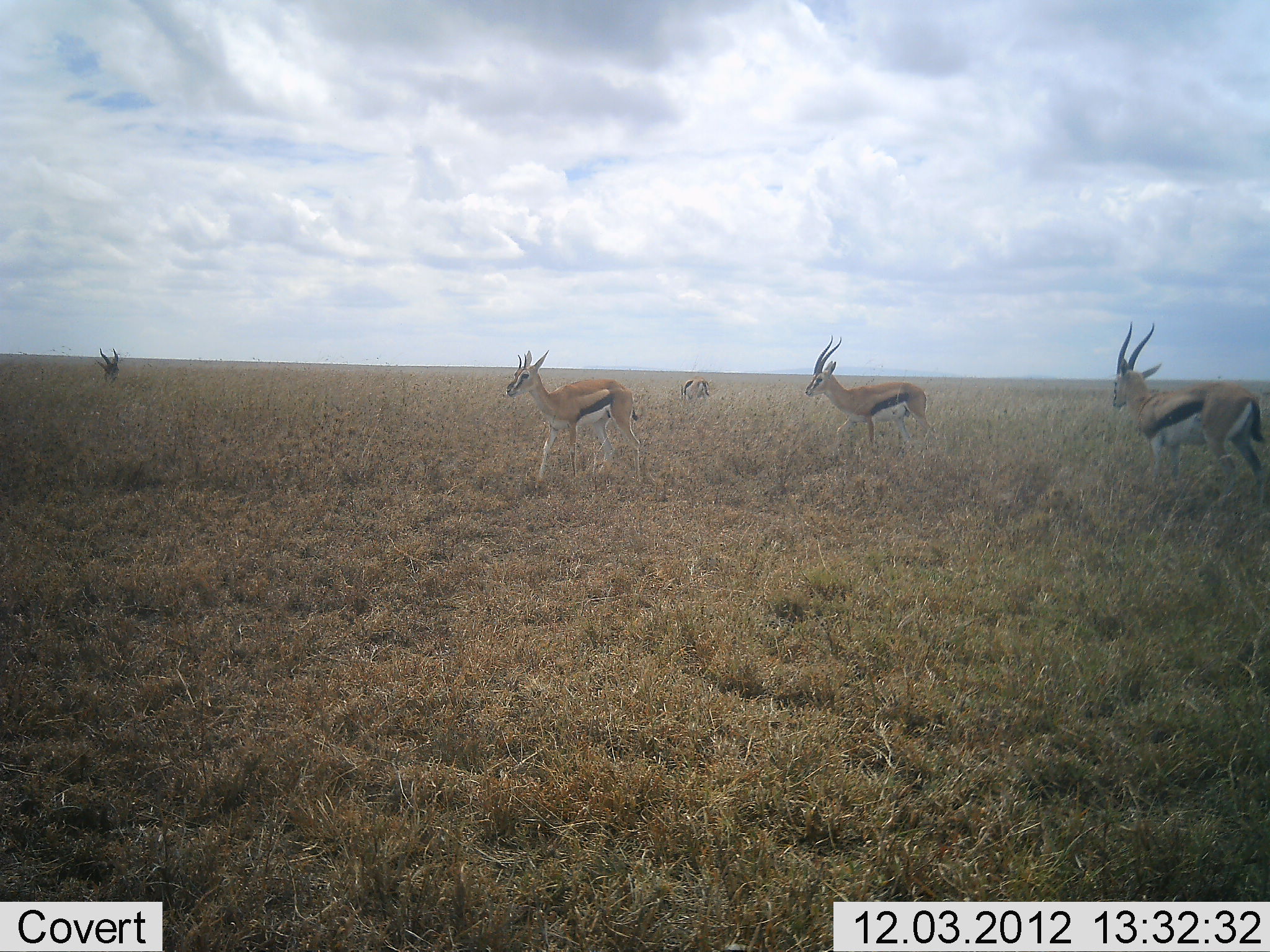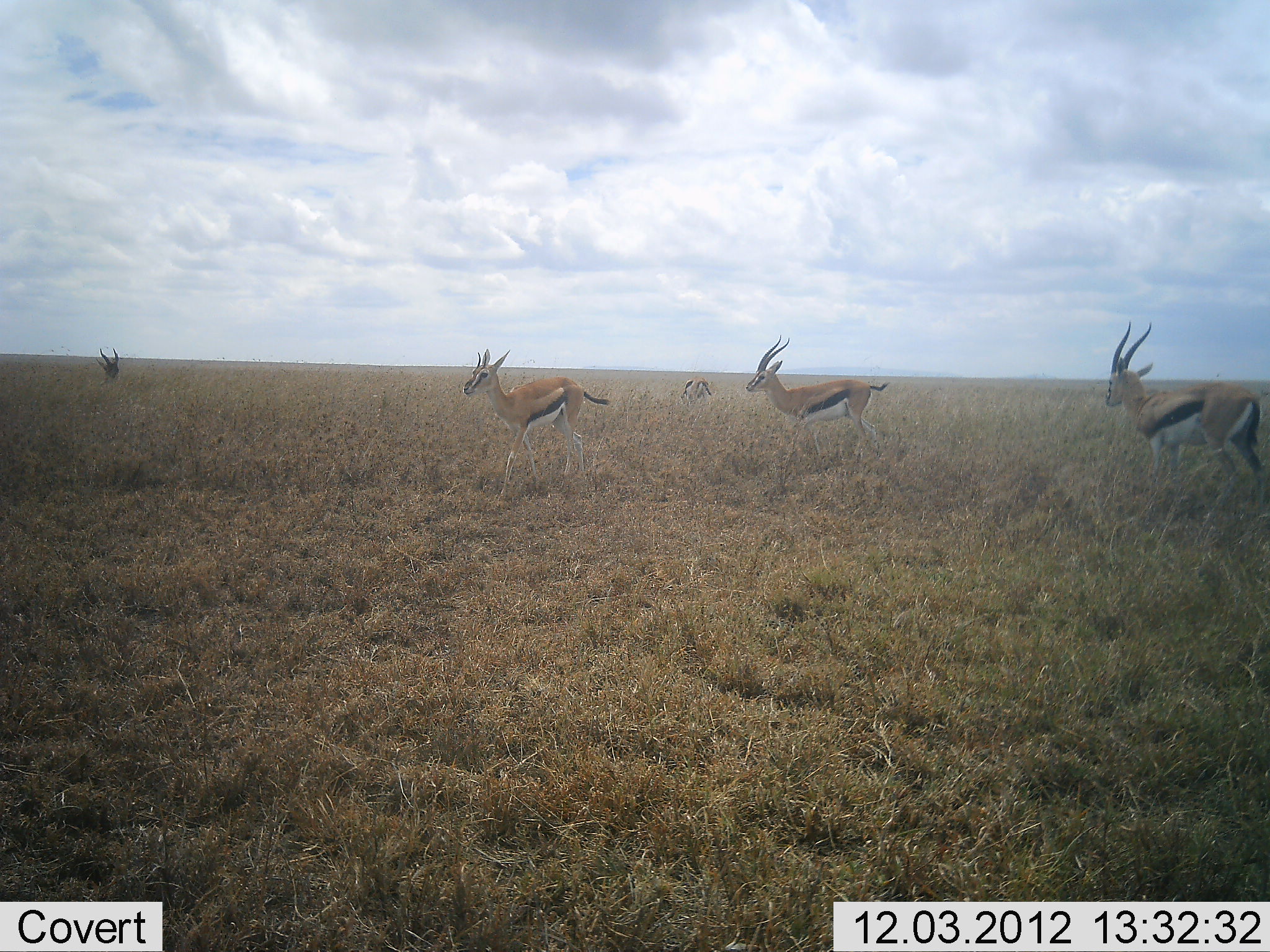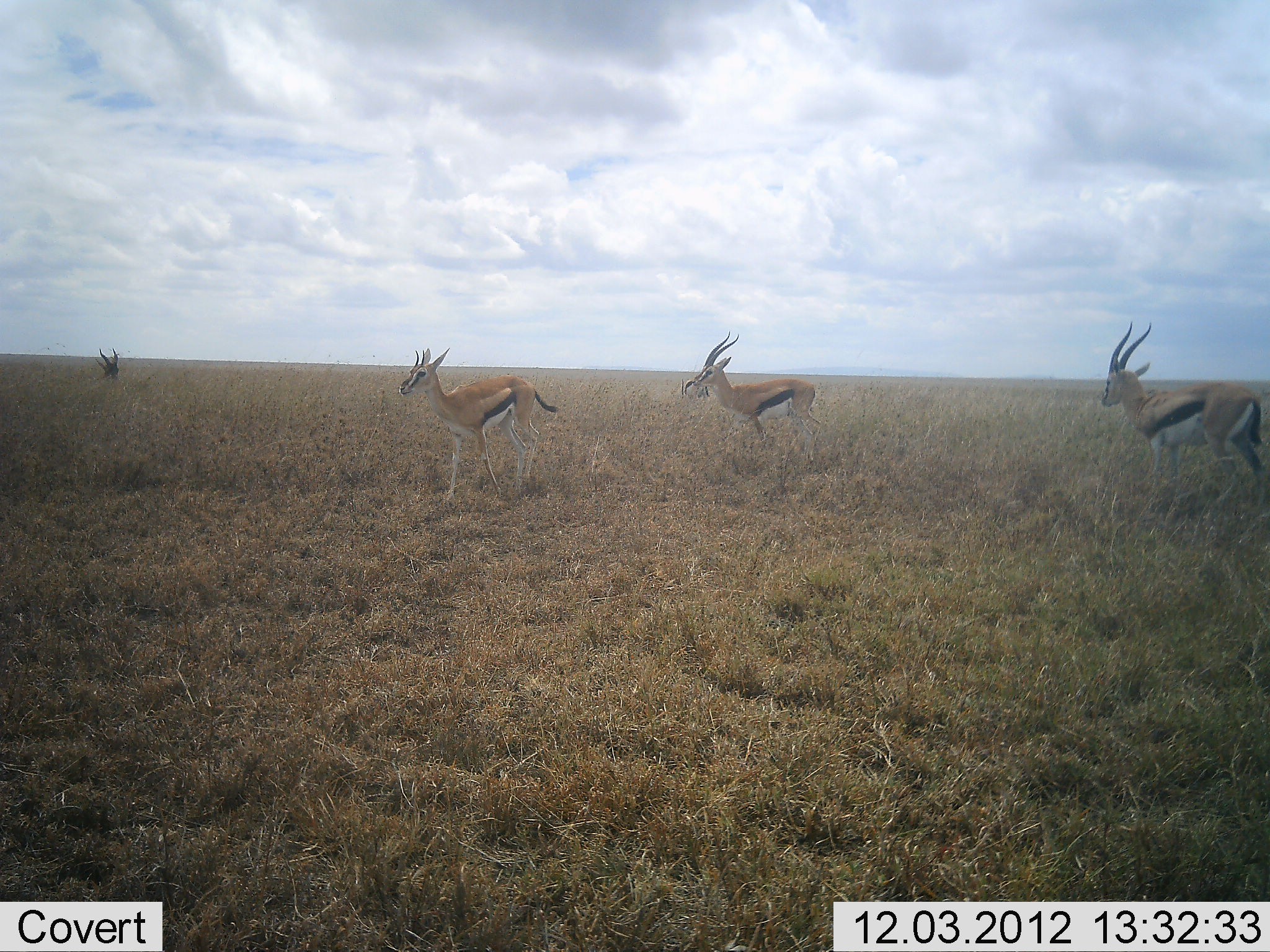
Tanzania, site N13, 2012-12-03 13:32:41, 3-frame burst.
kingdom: Animalia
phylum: Chordata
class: Mammalia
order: Artiodactyla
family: Bovidae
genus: Eudorcas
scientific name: Eudorcas thomsonii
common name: thomson's gazelle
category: gazellethomsons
Gazellethomsons (thomson's gazelle) (Eudorcas thomsonii), count 5. Behavior (volunteer vote fractions): standing 33%, resting 19%, moving 95%, interacting 0%. Young present (vote fraction): 0%. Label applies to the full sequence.